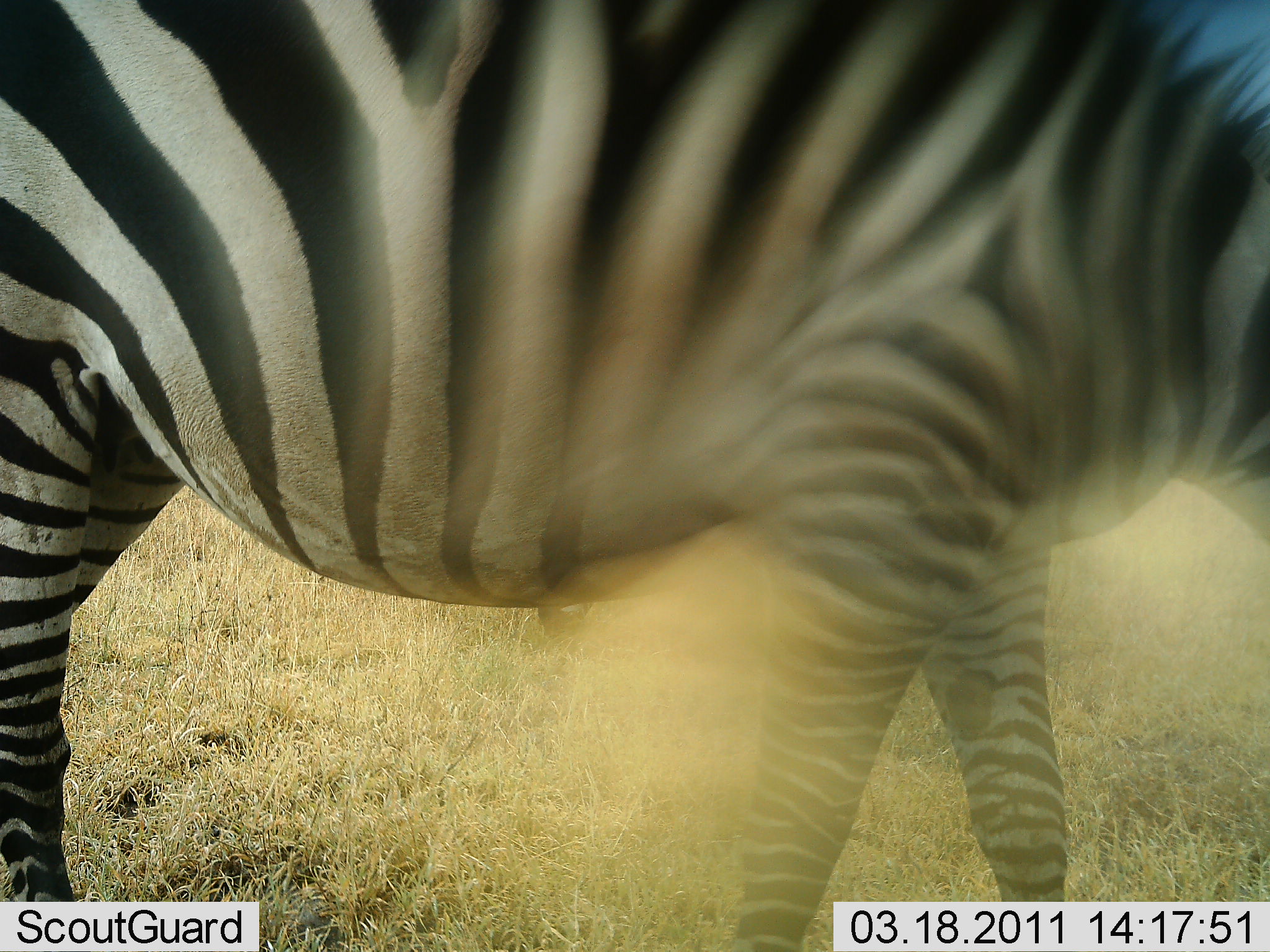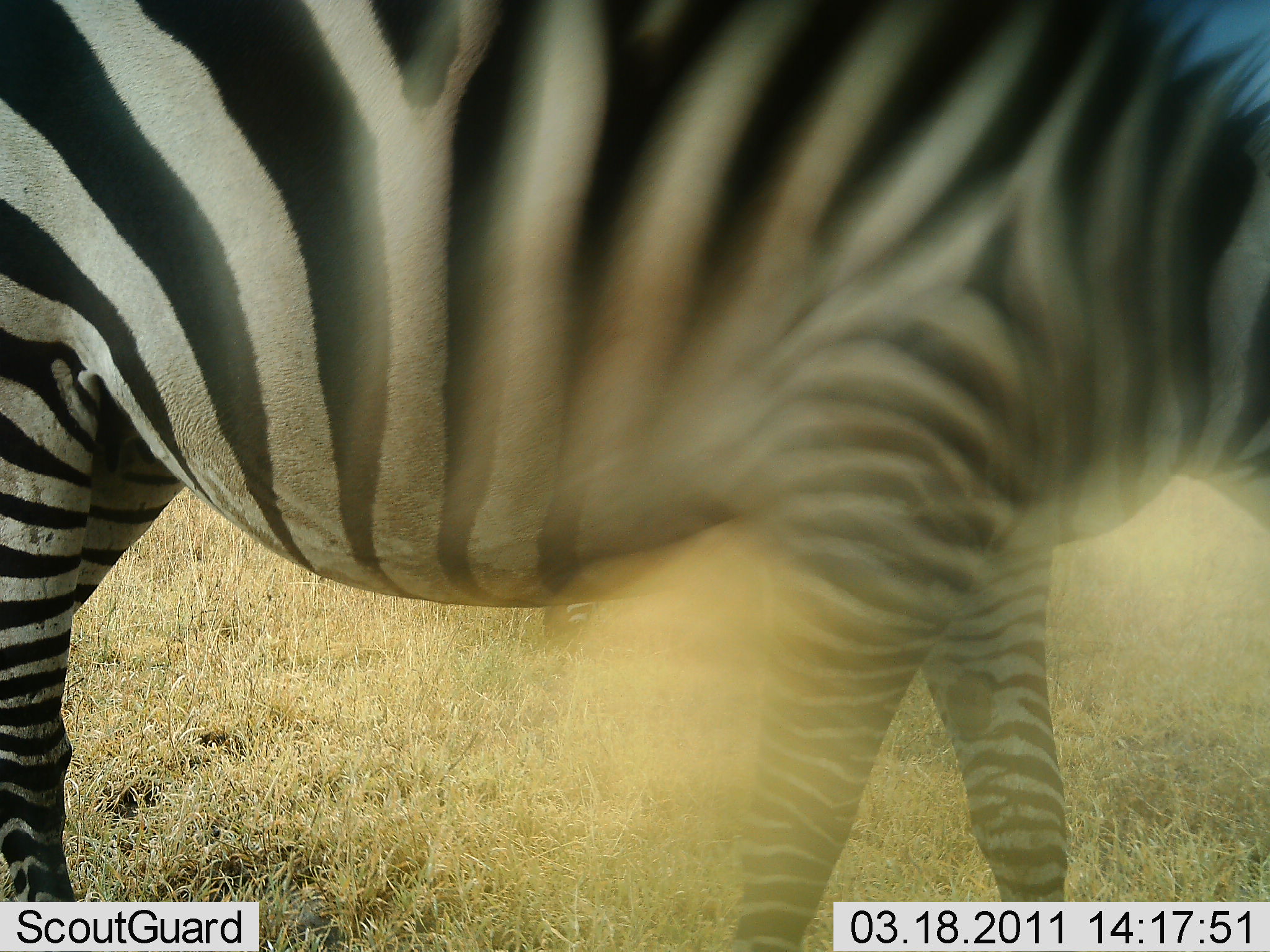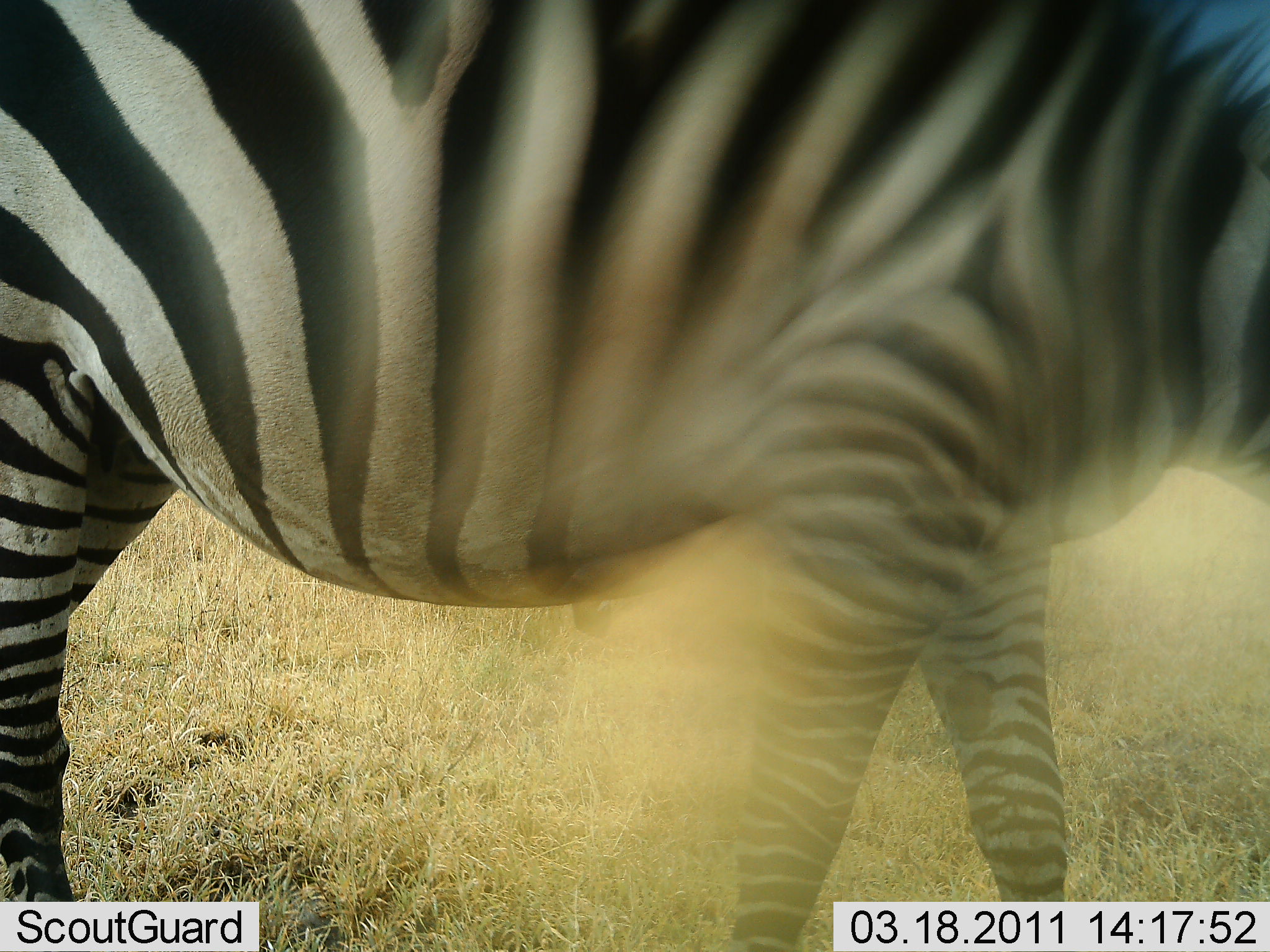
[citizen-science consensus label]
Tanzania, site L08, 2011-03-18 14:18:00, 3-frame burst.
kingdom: Animalia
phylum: Chordata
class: Mammalia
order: Perissodactyla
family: Equidae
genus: Equus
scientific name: Equus quagga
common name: plains zebra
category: zebra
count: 2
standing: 50%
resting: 0%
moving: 21%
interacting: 0%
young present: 0%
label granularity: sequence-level